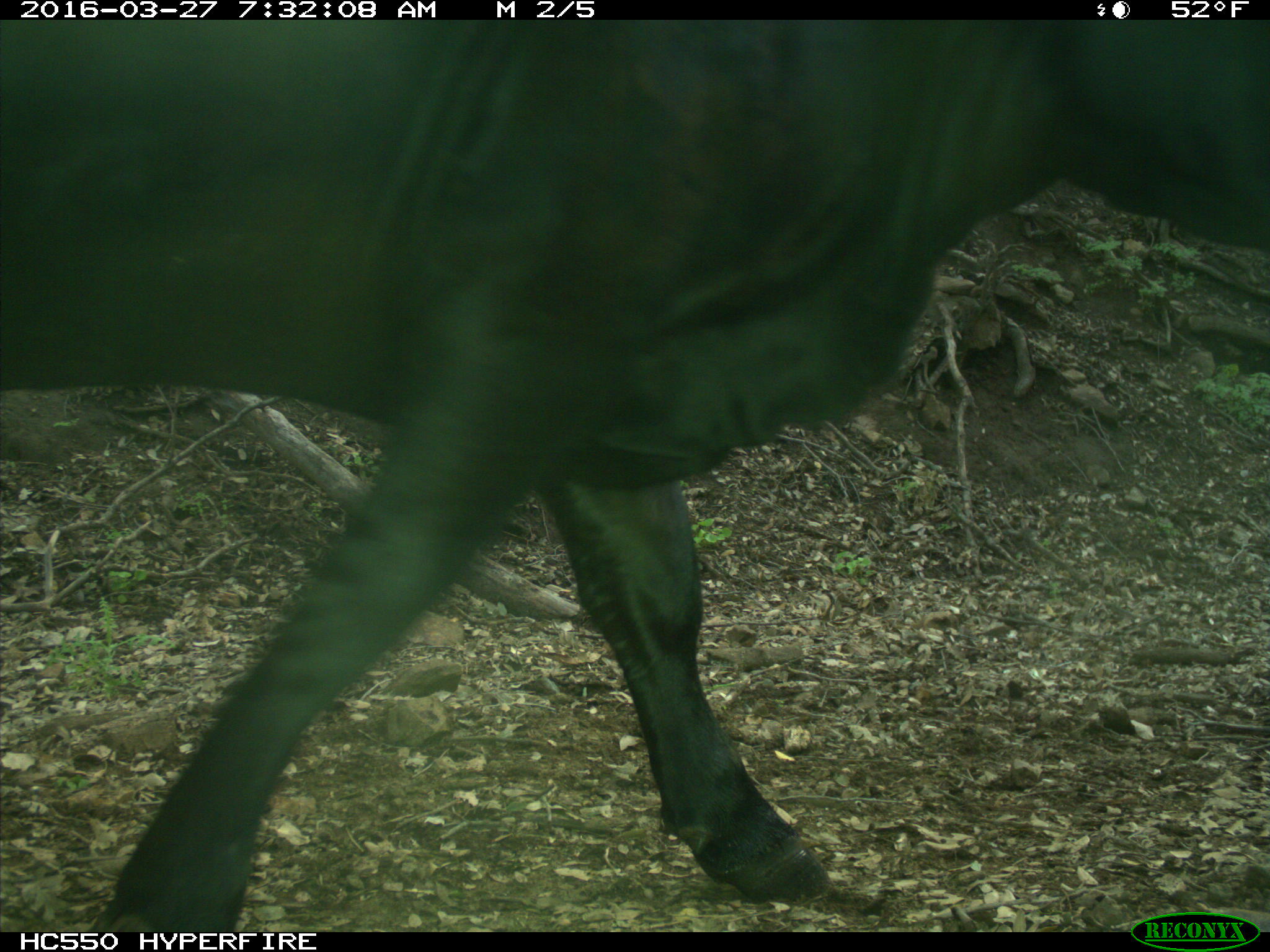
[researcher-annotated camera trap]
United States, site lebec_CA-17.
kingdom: Animalia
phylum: Chordata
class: Mammalia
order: Artiodactyla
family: Bovidae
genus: Bos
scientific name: Bos taurus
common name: domestic cow